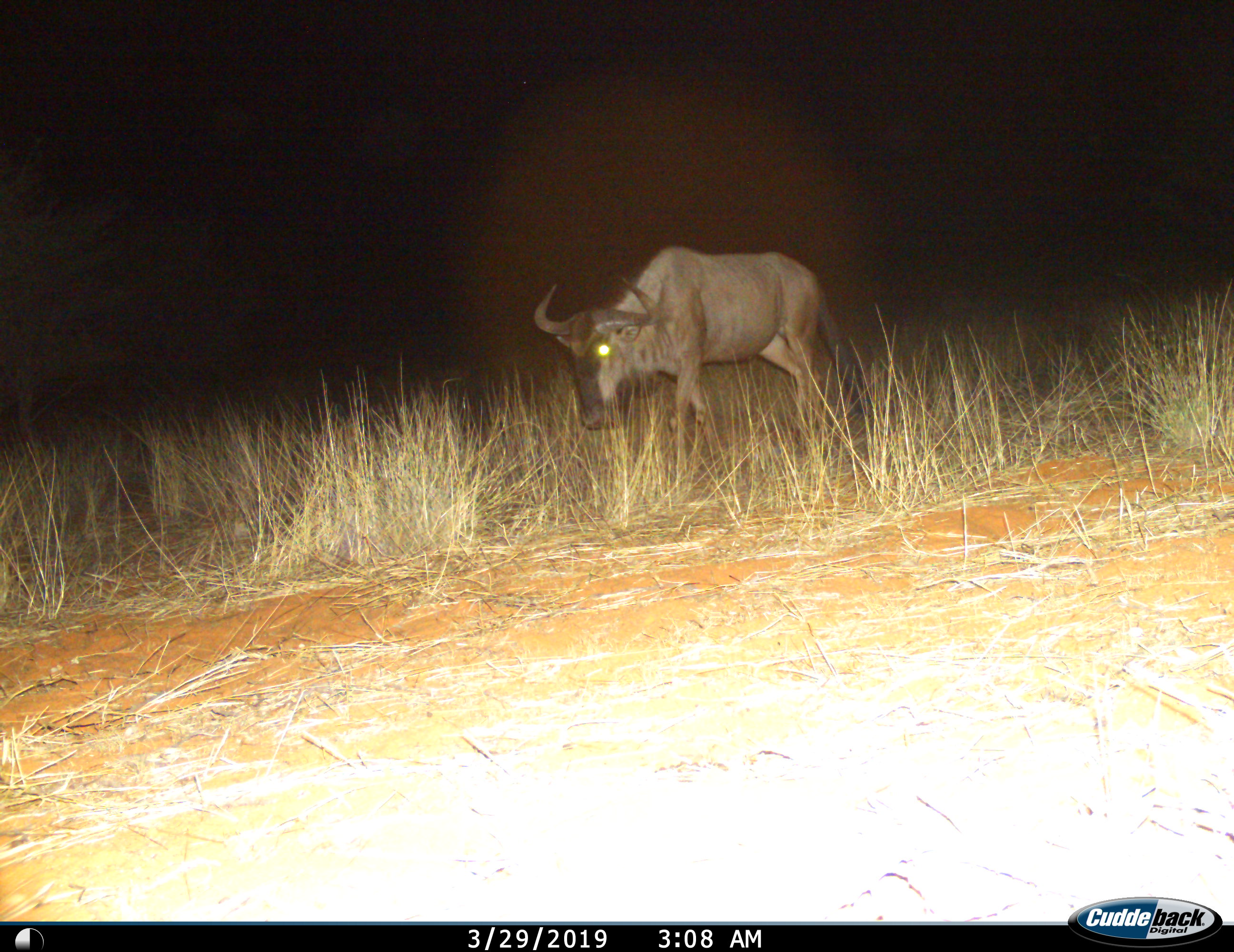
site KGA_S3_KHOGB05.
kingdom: Animalia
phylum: Chordata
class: Mammalia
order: Artiodactyla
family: Bovidae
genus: Connochaetes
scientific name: Connochaetes taurinus taurinus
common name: blue wildebeest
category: wildebeestblue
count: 1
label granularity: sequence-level